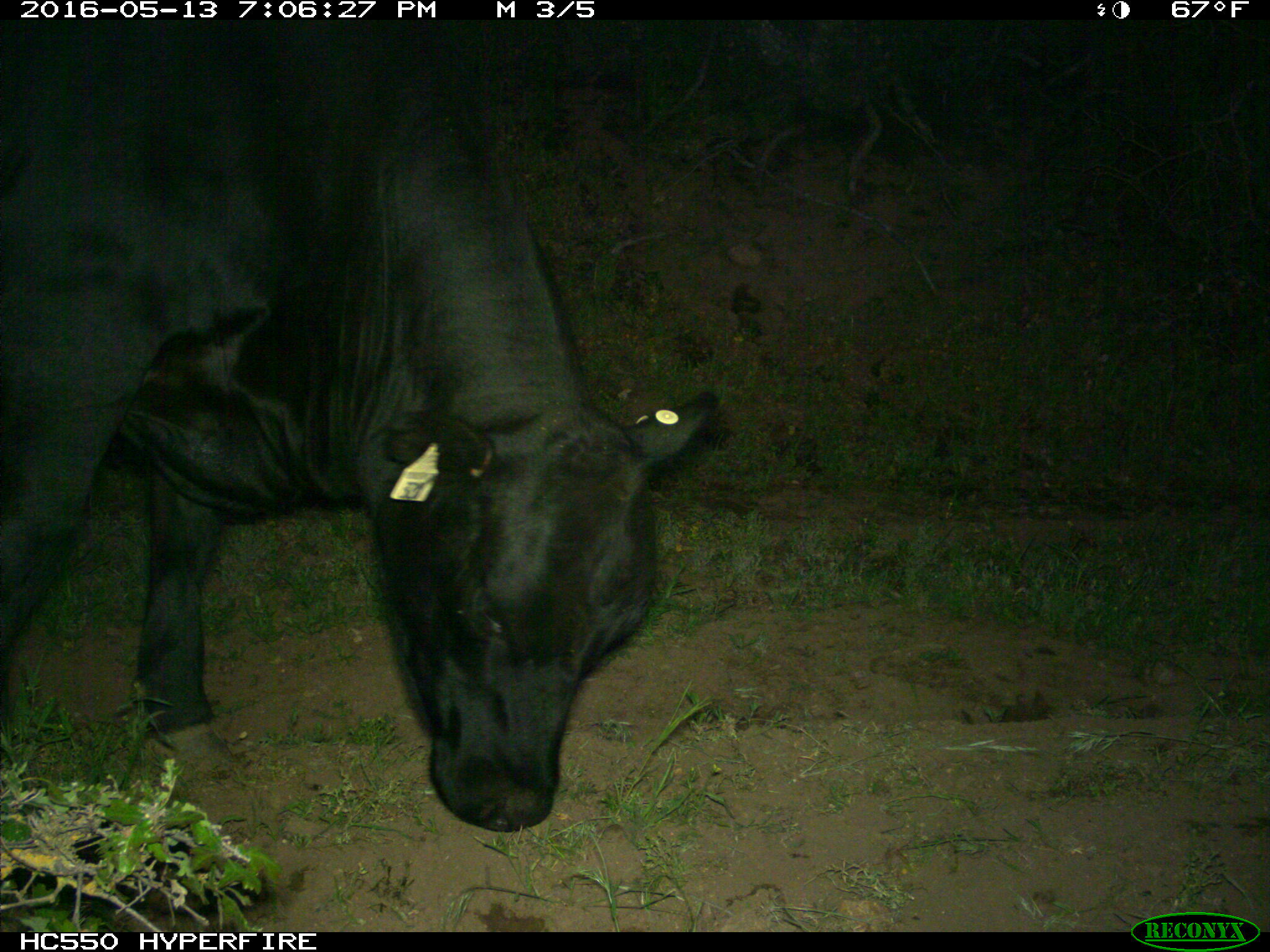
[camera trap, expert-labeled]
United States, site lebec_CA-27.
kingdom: Animalia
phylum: Chordata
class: Mammalia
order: Artiodactyla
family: Bovidae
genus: Bos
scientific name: Bos taurus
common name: domestic cow